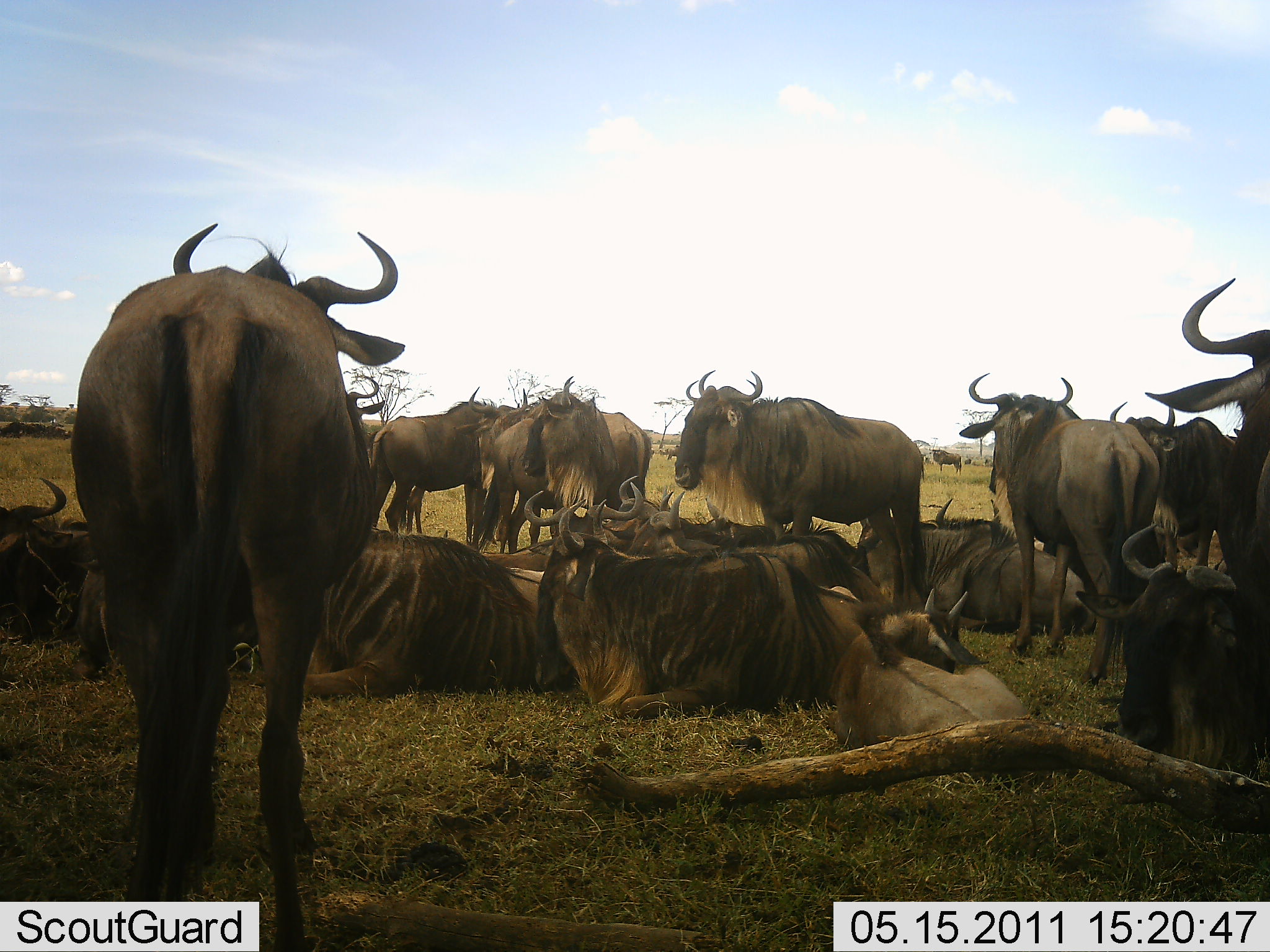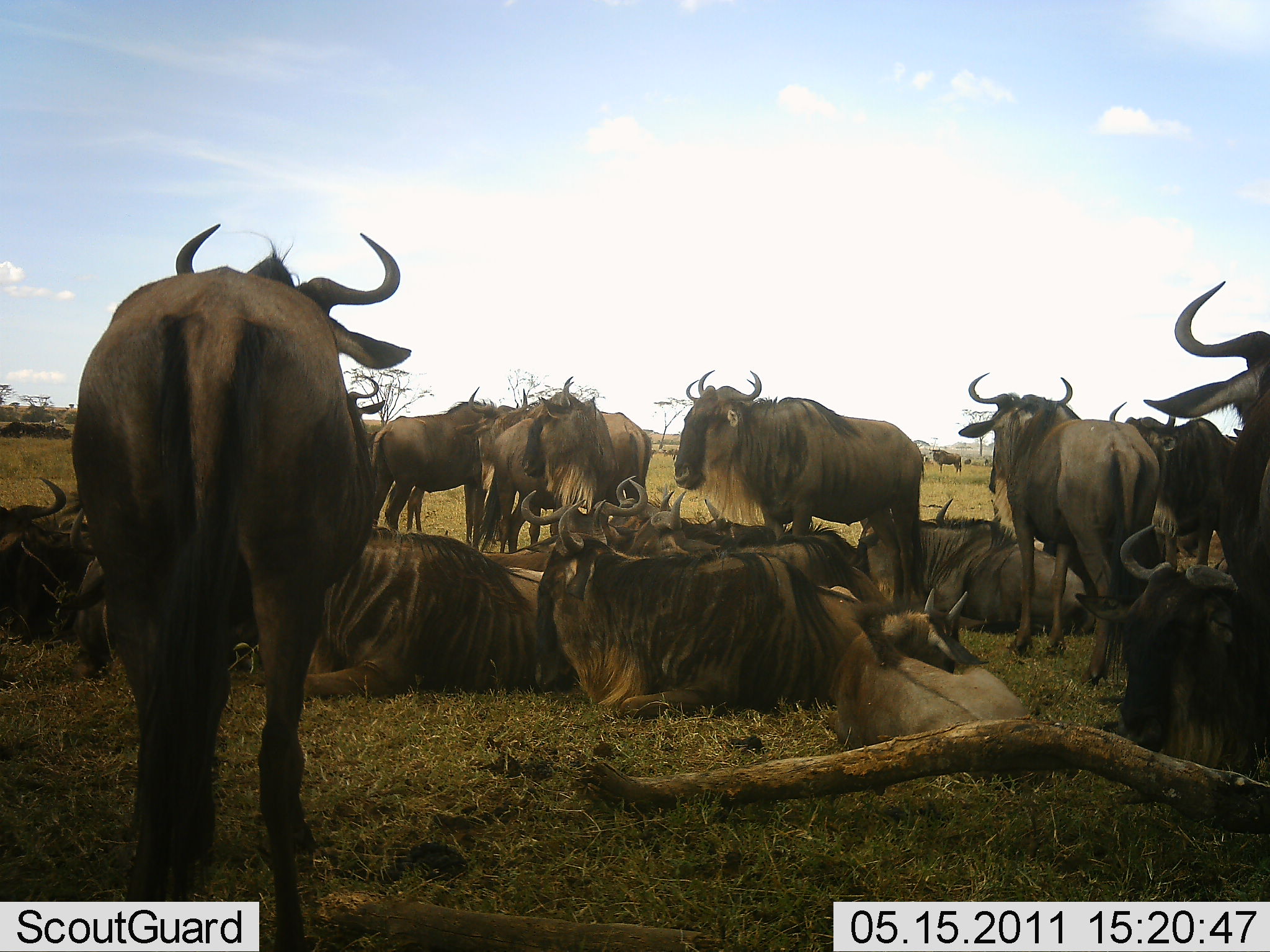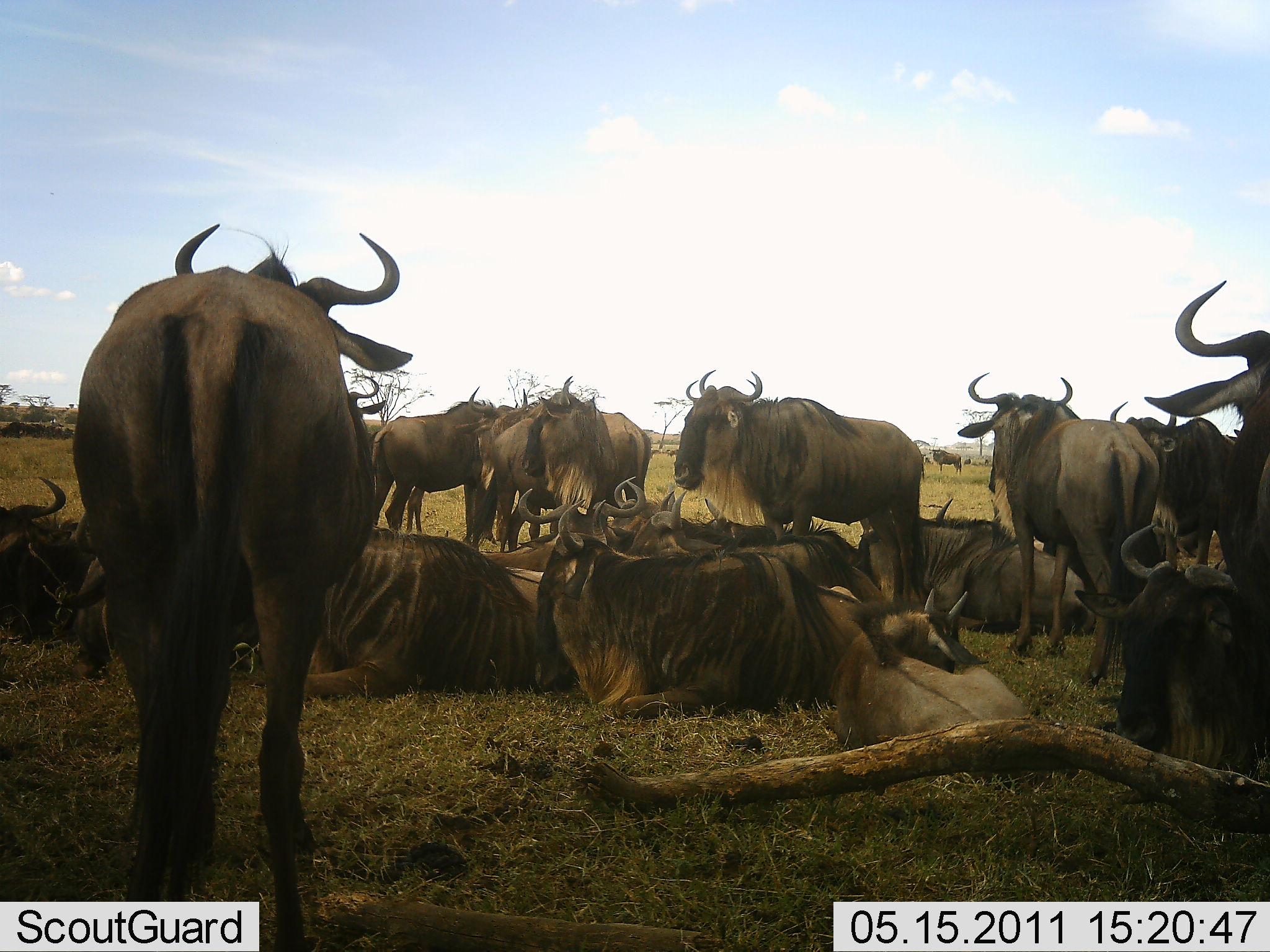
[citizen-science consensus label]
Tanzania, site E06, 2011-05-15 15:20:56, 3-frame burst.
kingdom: Animalia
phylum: Chordata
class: Mammalia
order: Artiodactyla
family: Bovidae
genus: Connochaetes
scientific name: Connochaetes taurinus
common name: blue wildebeest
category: wildebeest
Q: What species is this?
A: Wildebeest (blue wildebeest) (Connochaetes taurinus).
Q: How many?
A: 11-50.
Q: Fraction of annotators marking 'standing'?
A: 45%.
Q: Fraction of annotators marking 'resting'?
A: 91%.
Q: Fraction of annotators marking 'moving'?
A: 0%.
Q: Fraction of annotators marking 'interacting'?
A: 18%.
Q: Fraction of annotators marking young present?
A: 9%.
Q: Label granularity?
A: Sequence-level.